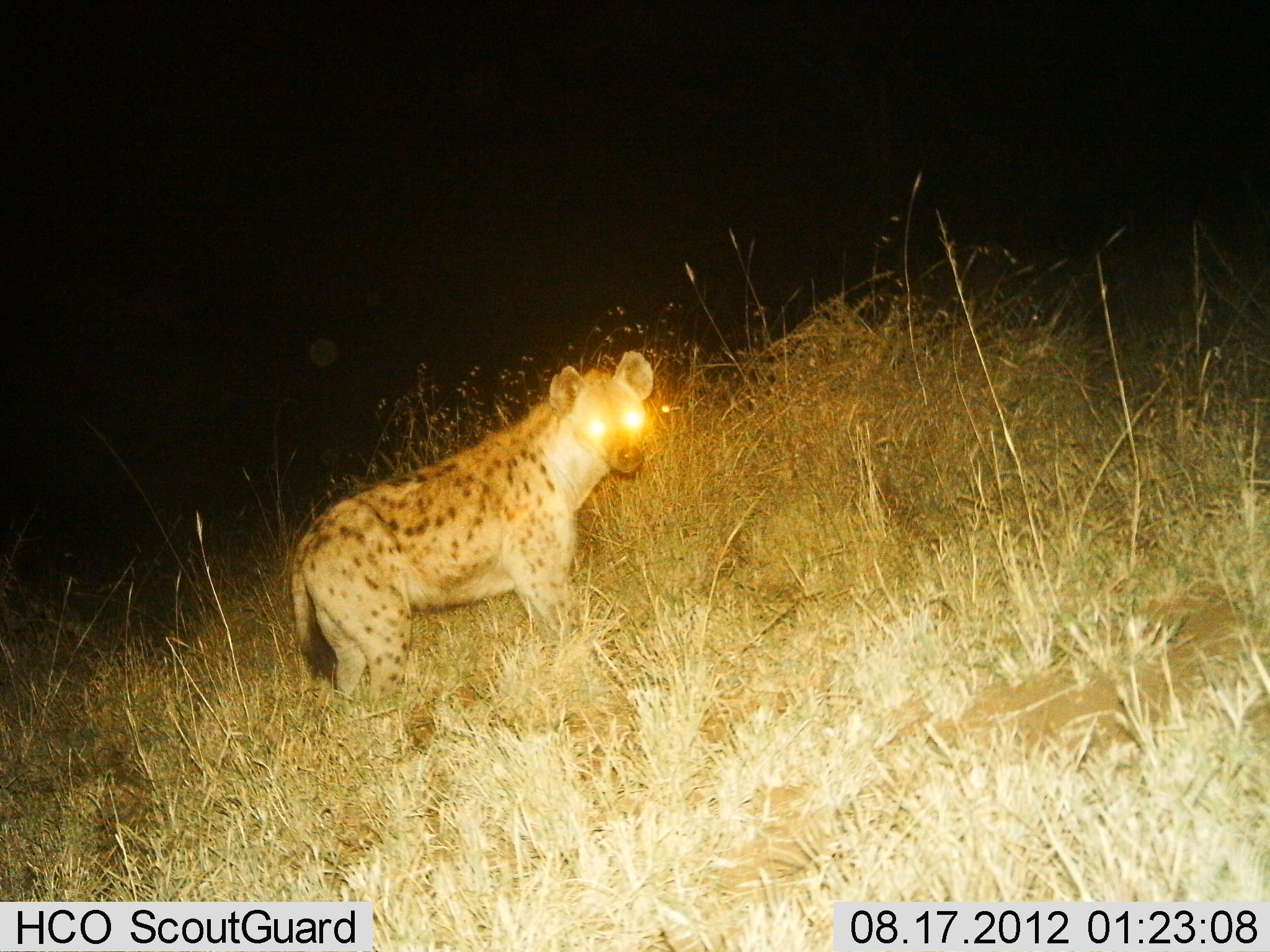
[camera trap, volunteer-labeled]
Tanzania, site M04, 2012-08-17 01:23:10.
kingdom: Animalia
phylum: Chordata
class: Mammalia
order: Carnivora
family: Hyaenidae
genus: Crocuta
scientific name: Crocuta crocuta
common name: spotted hyena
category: hyenaspotted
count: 1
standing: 100%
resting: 0%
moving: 0%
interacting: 0%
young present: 0%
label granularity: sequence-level